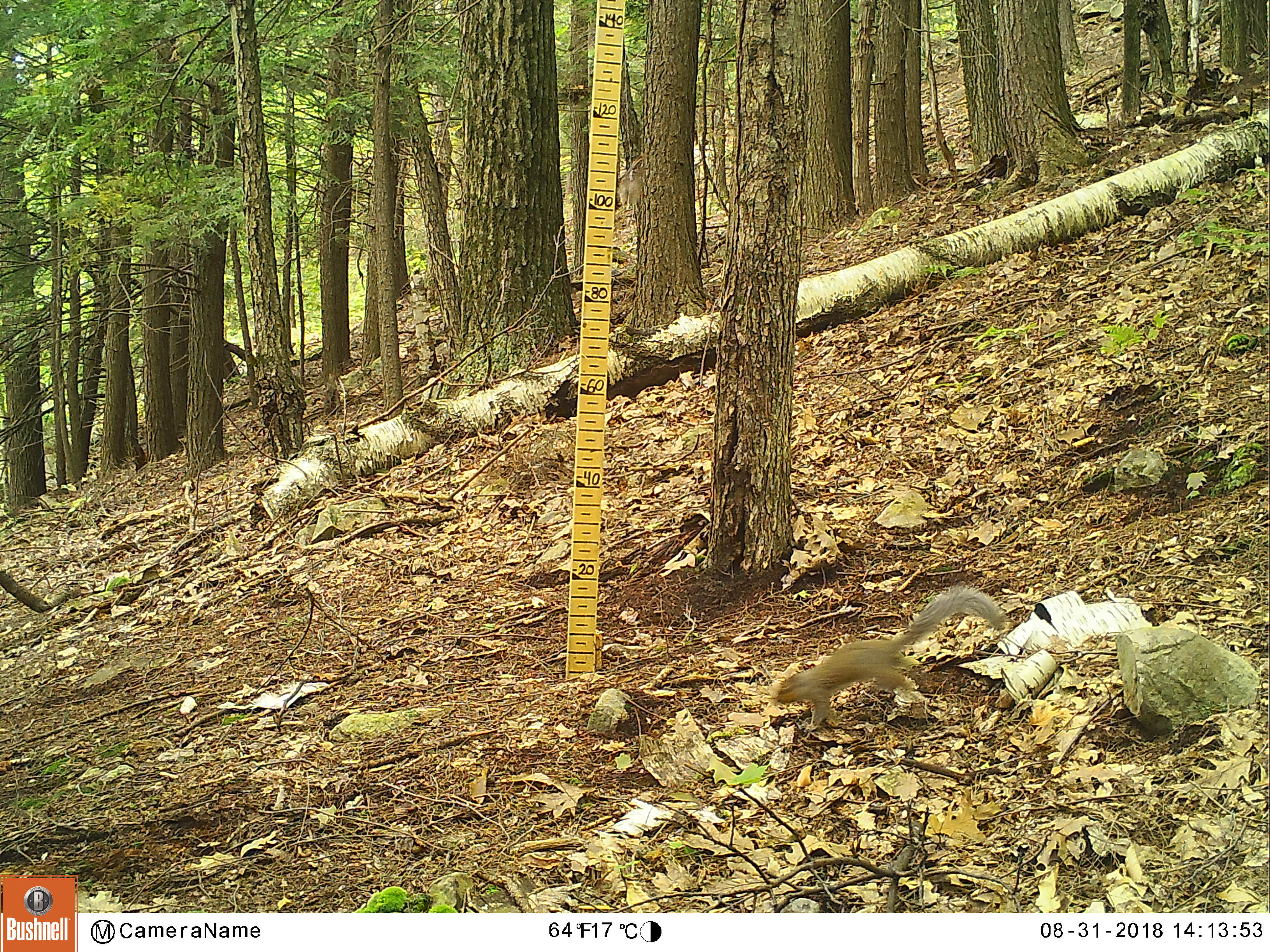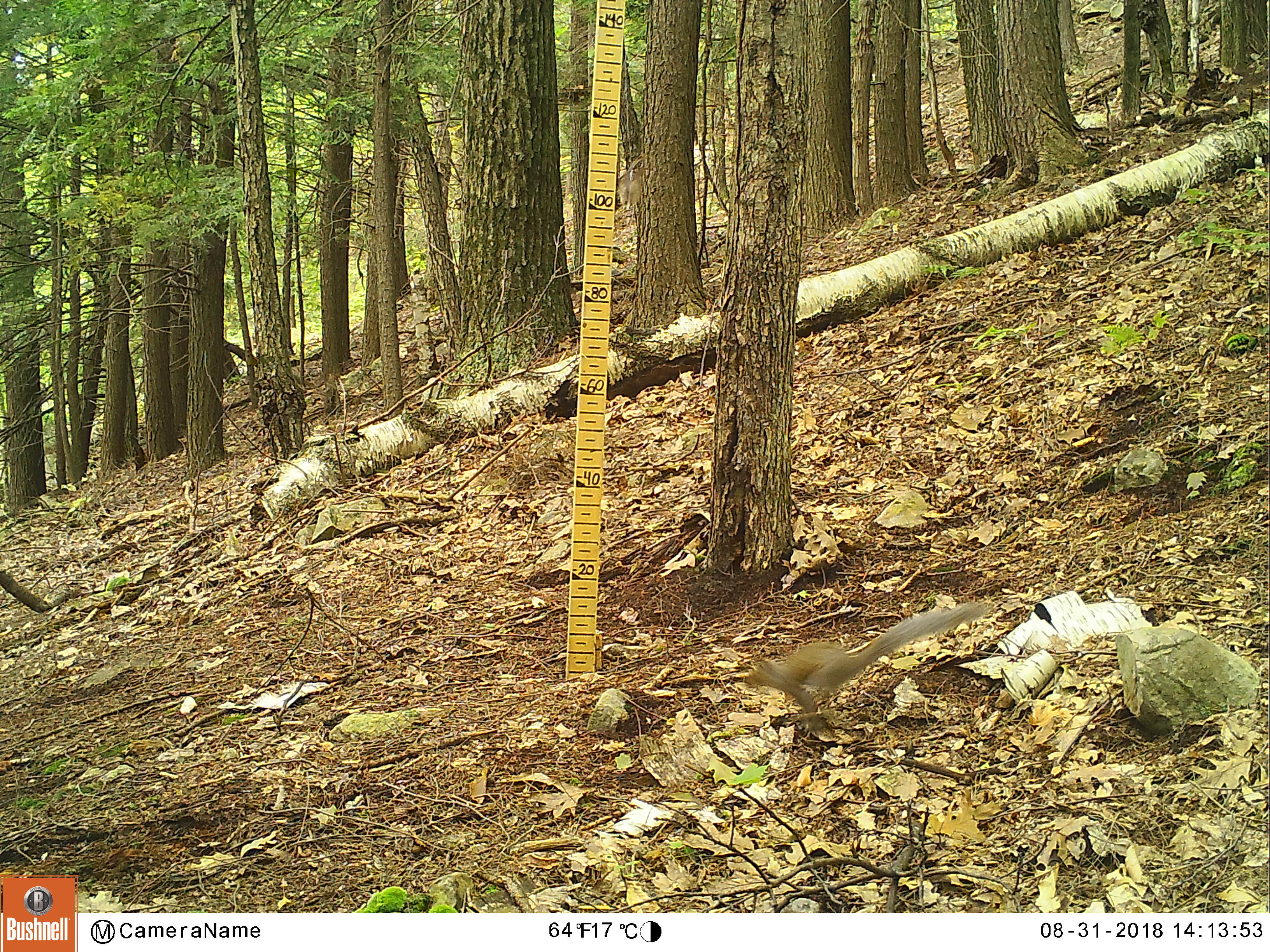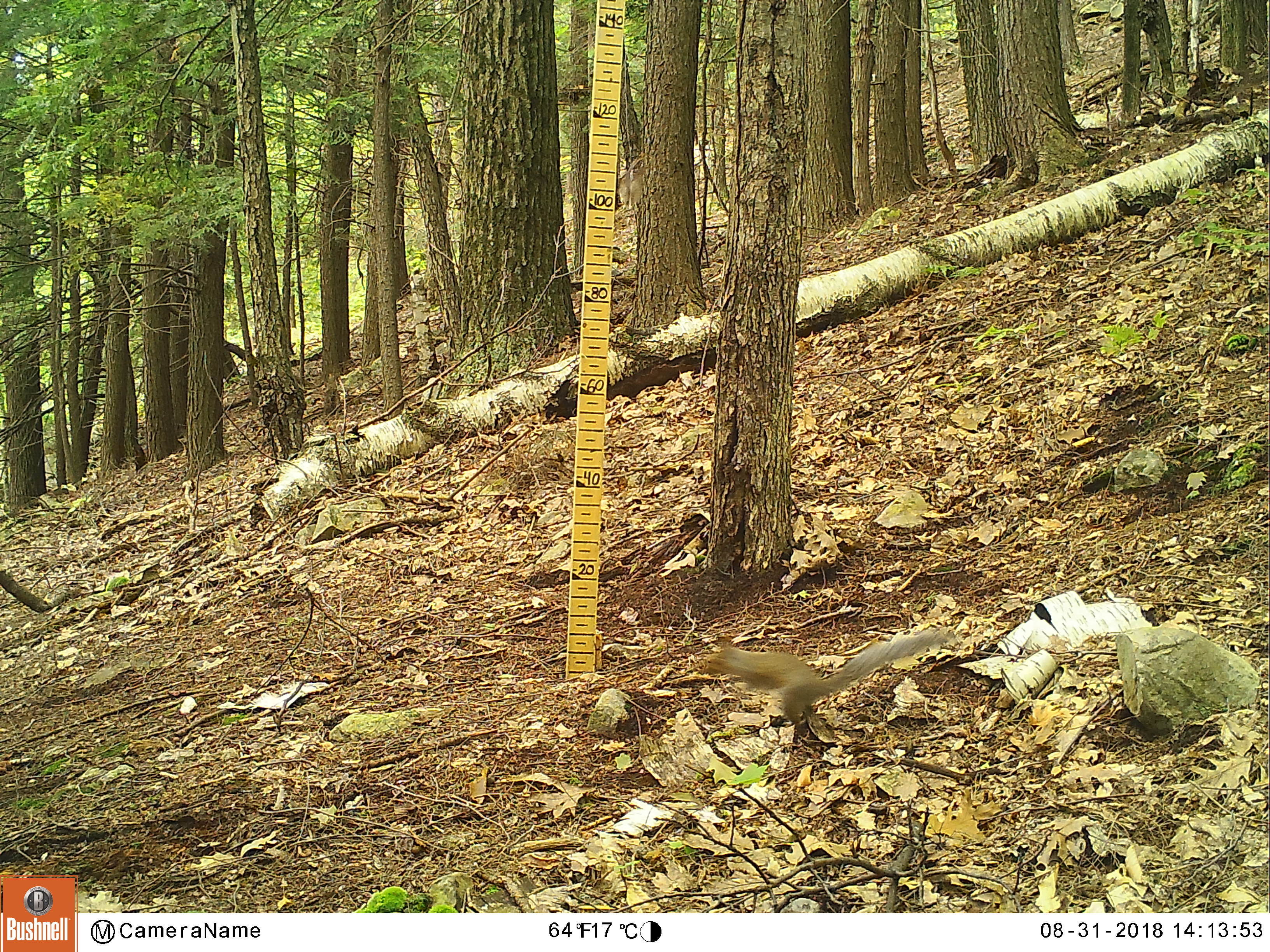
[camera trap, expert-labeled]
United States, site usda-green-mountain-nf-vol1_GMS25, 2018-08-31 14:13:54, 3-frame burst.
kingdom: Animalia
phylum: Chordata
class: Mammalia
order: Rodentia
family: Sciuridae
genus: Sciurus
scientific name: Sciurus carolinensis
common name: gray squirrel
Gray squirrel (Sciurus carolinensis).